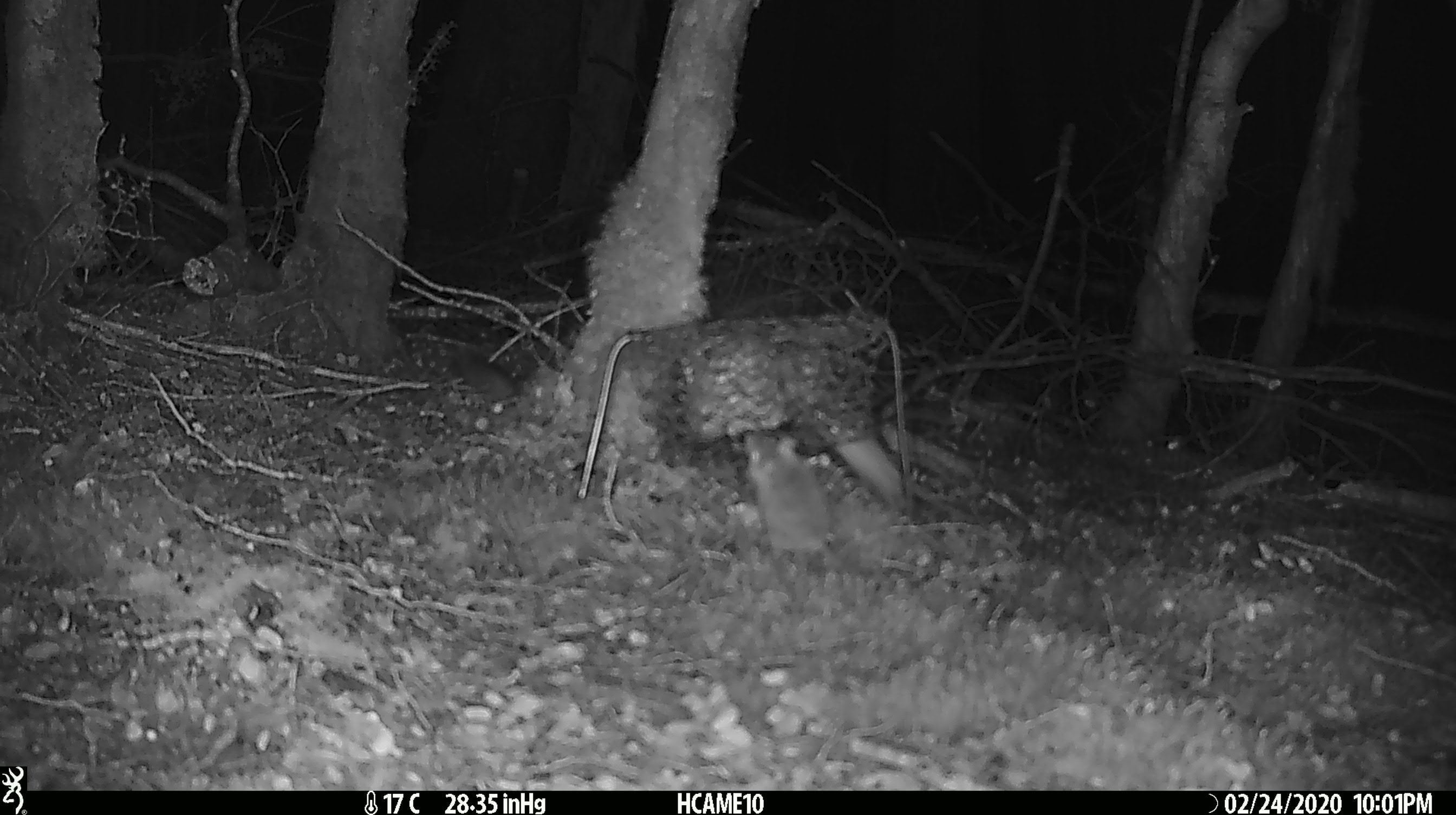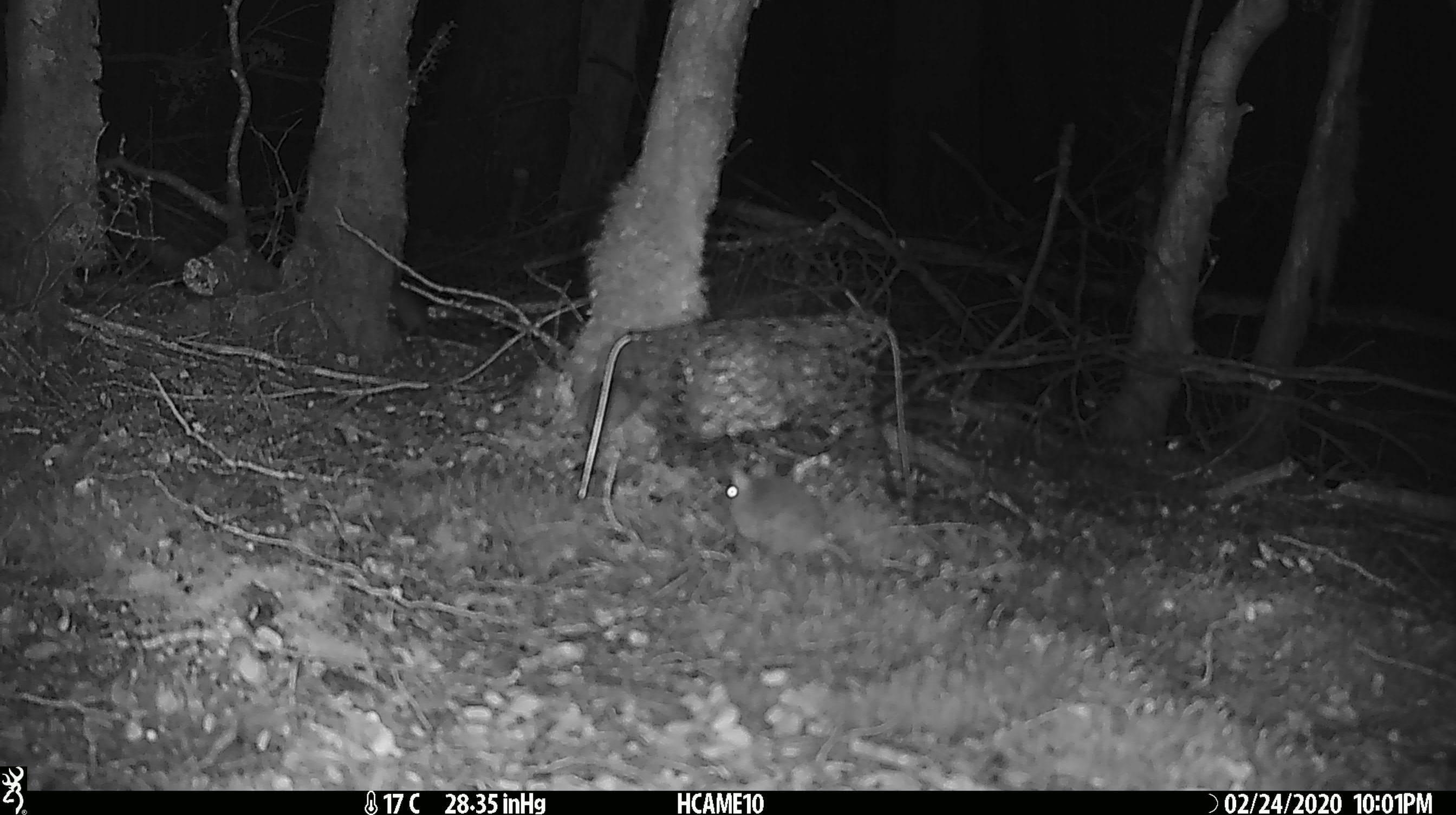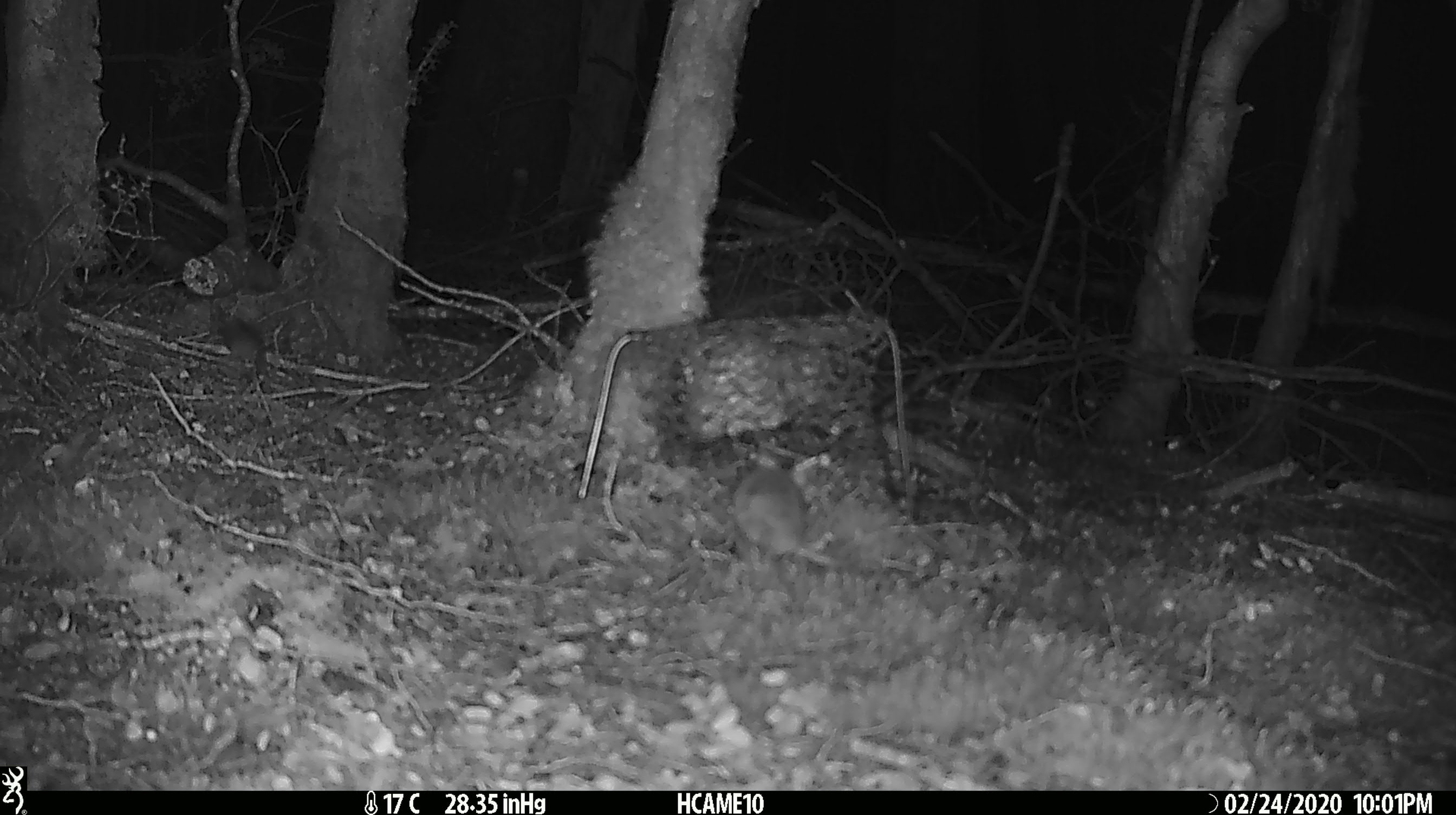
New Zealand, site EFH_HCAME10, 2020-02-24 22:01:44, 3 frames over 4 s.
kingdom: Animalia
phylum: Chordata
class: Mammalia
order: Rodentia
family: Muridae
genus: Mus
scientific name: Mus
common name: mouse